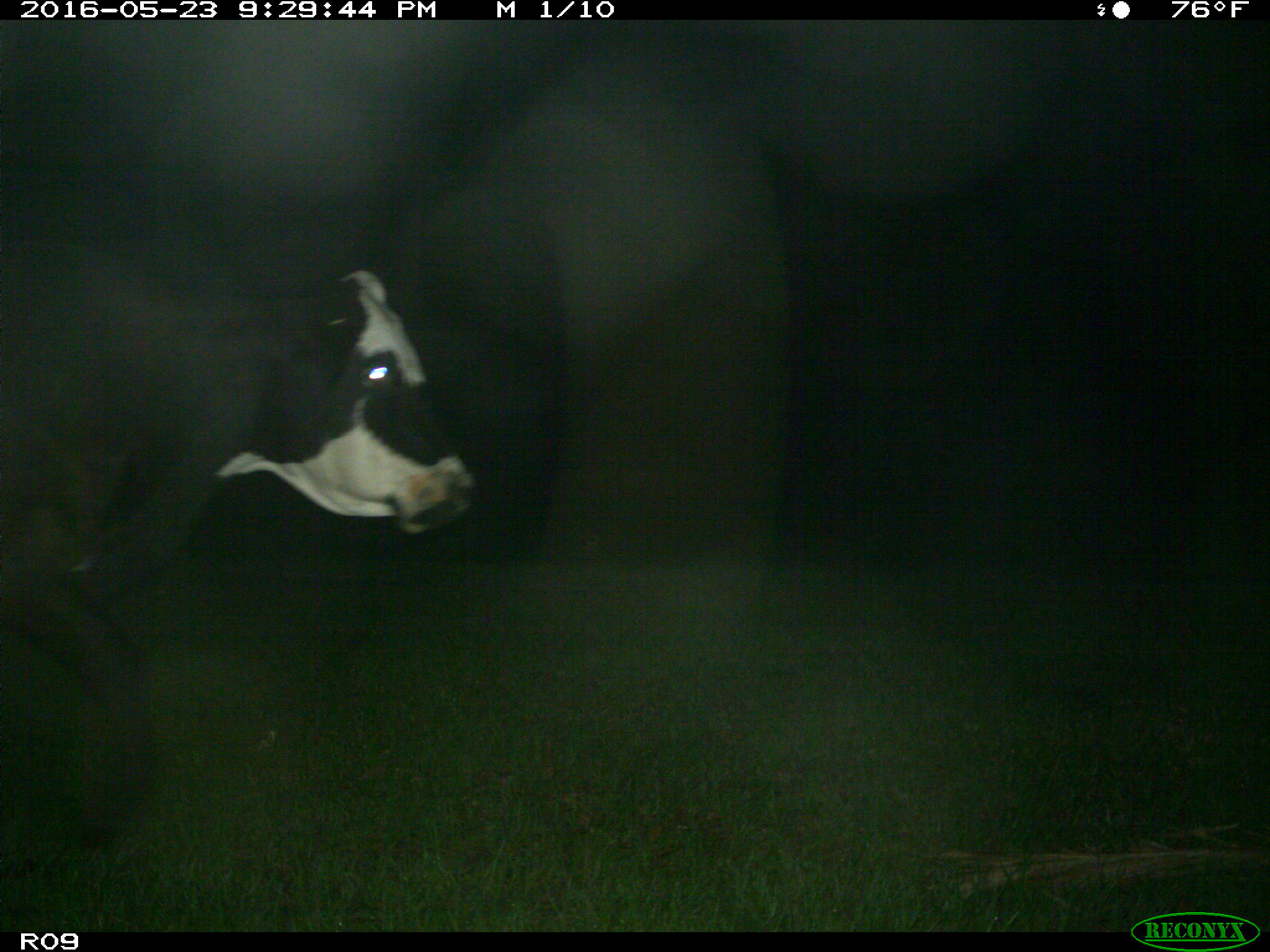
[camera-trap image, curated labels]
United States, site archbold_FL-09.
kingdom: Animalia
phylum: Chordata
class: Mammalia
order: Artiodactyla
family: Bovidae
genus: Bos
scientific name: Bos taurus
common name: domestic cow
Bos taurus (domestic cow).